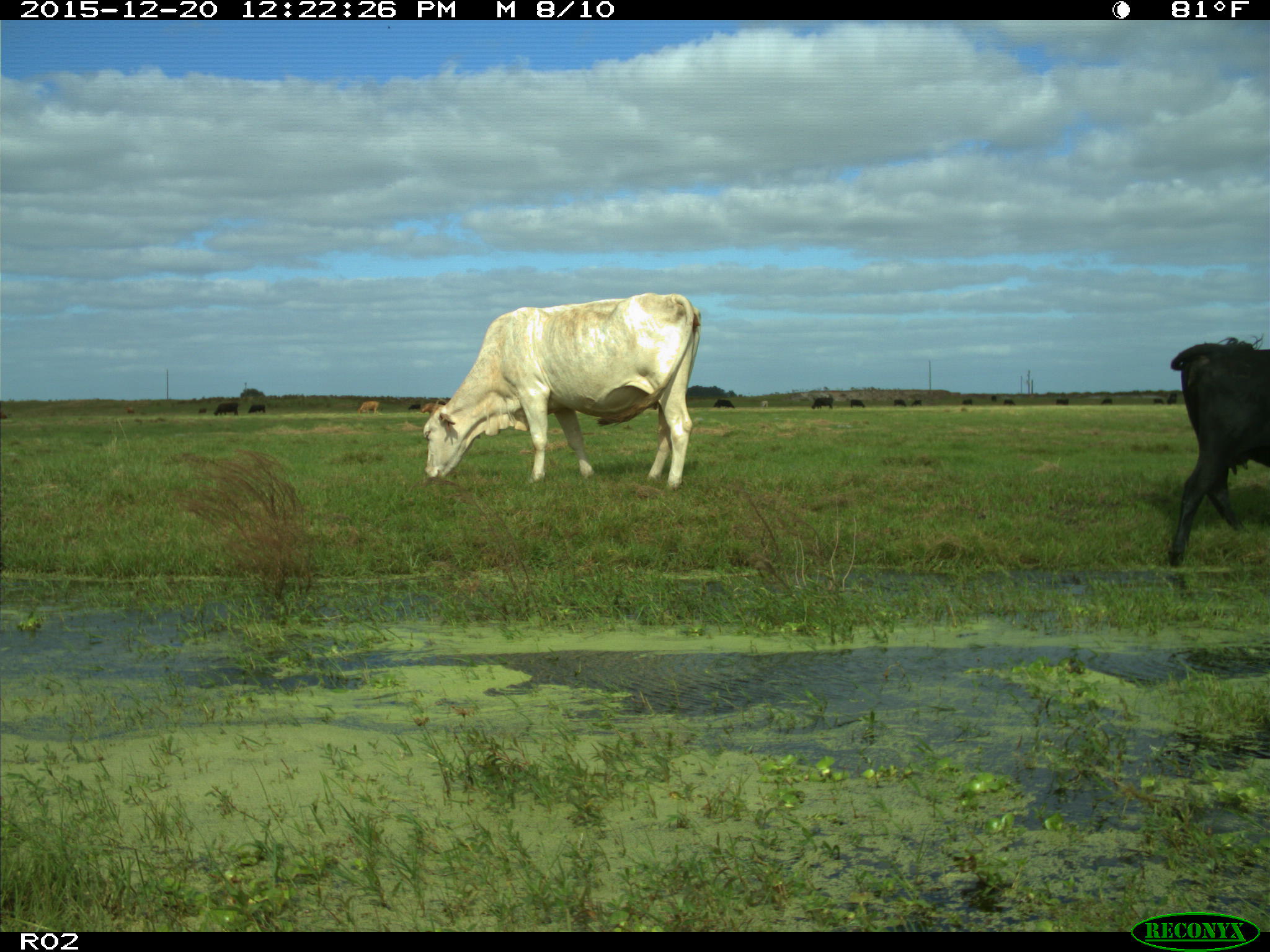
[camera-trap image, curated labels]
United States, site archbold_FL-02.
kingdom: Animalia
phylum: Chordata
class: Mammalia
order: Artiodactyla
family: Bovidae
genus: Bos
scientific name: Bos taurus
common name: domestic cow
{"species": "Bos taurus (domestic cow)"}